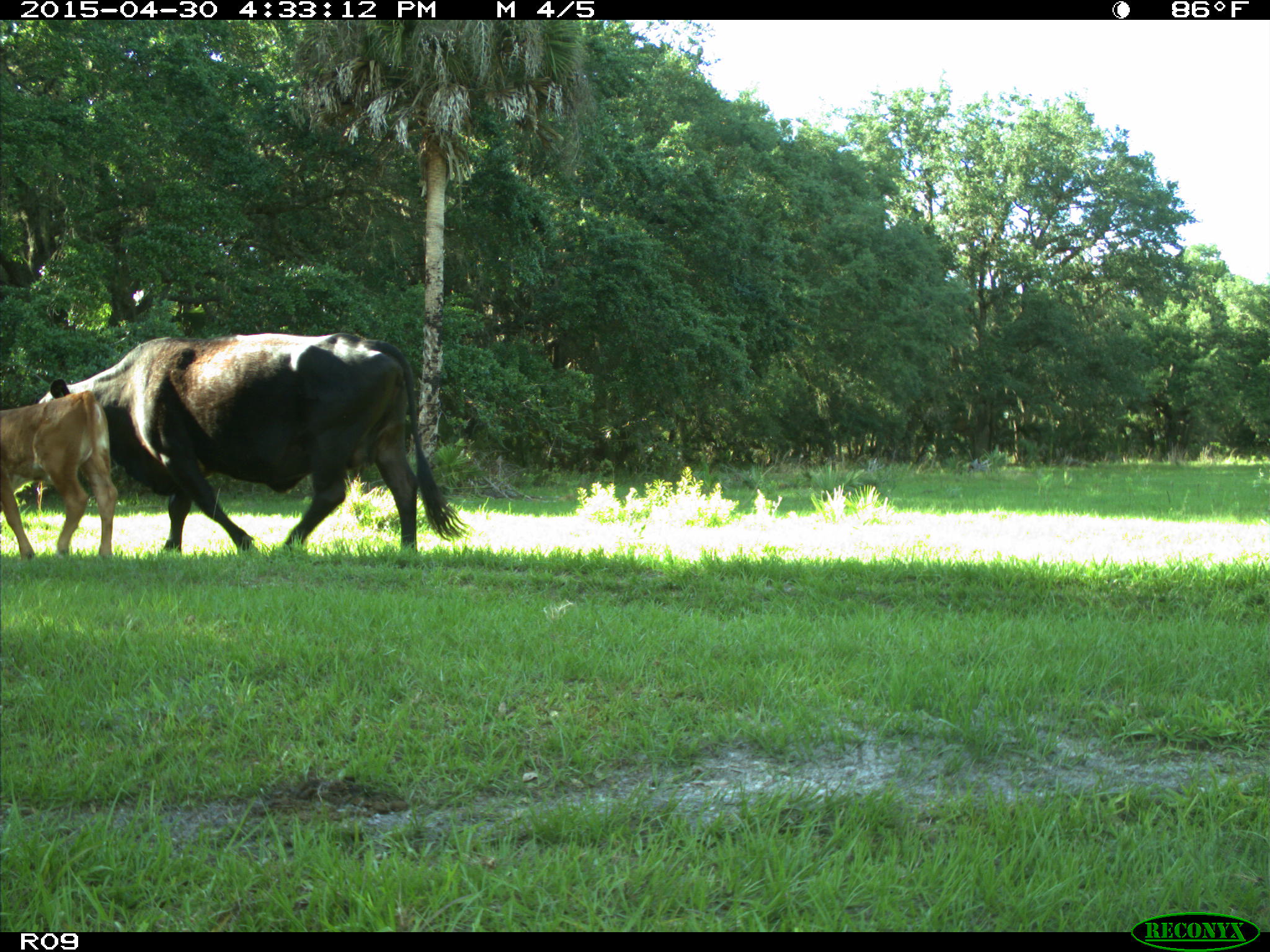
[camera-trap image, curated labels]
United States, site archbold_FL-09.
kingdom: Animalia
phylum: Chordata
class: Mammalia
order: Artiodactyla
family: Bovidae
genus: Bos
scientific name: Bos taurus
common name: domestic cow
Bos taurus (domestic cow).